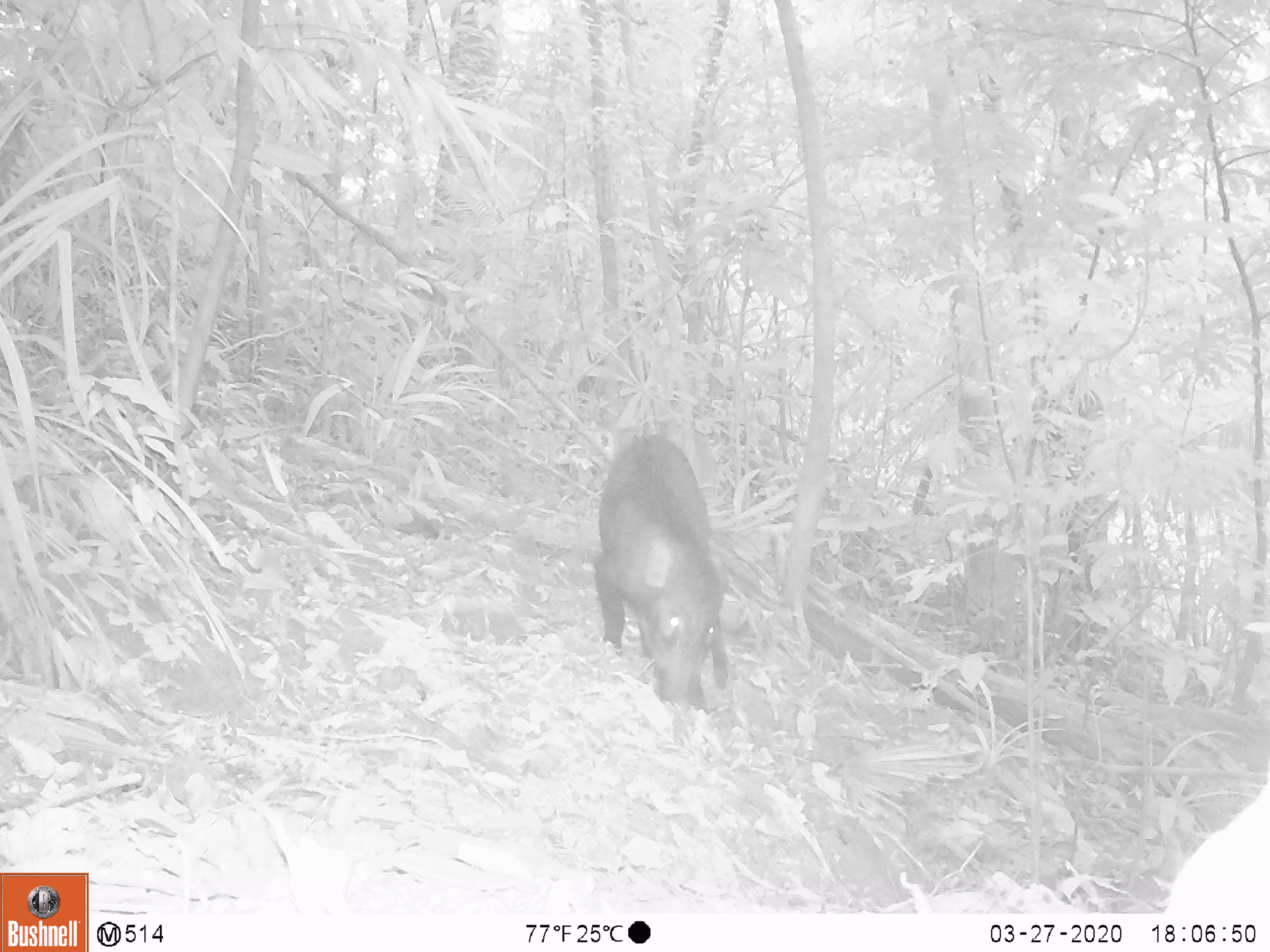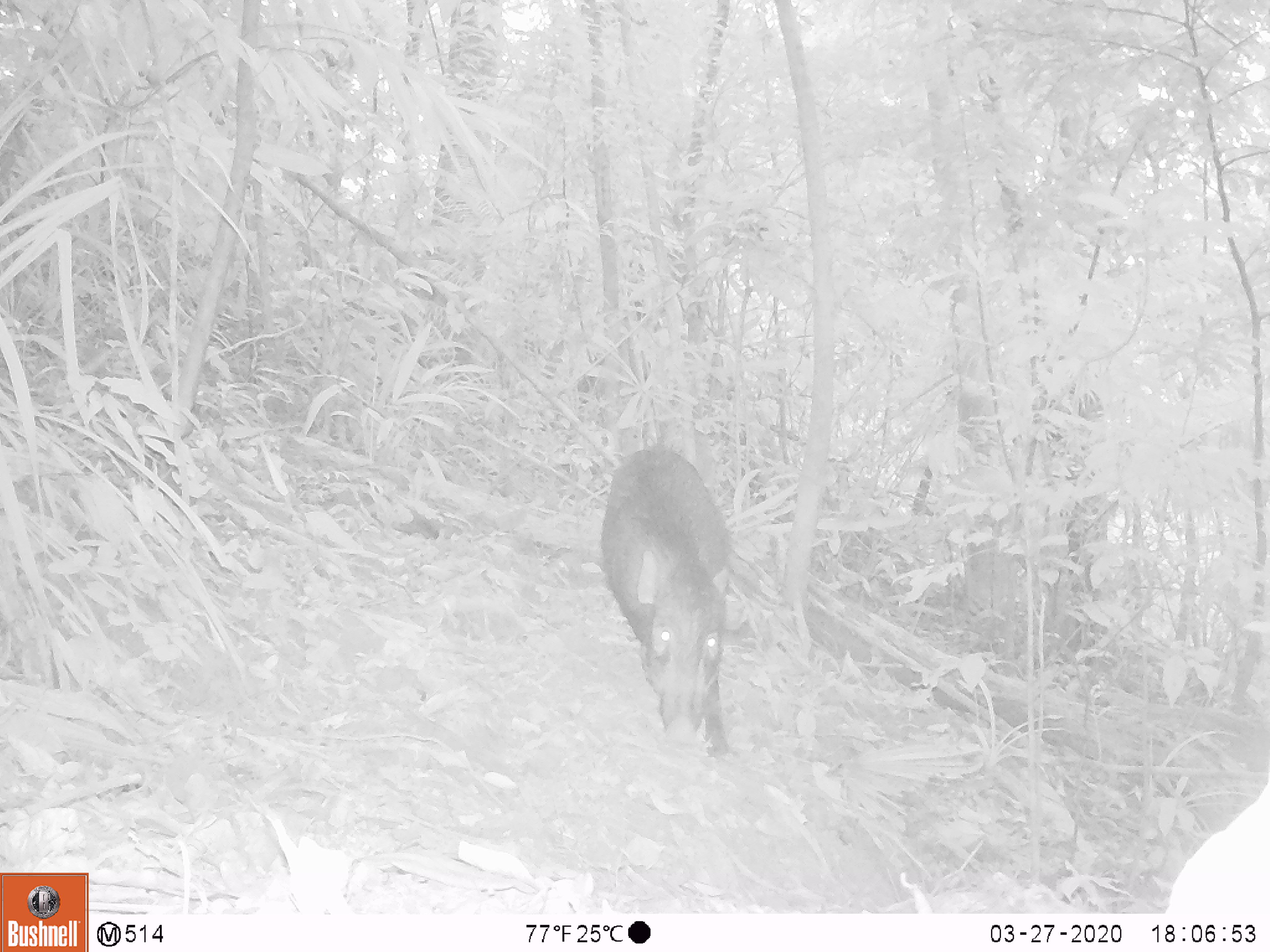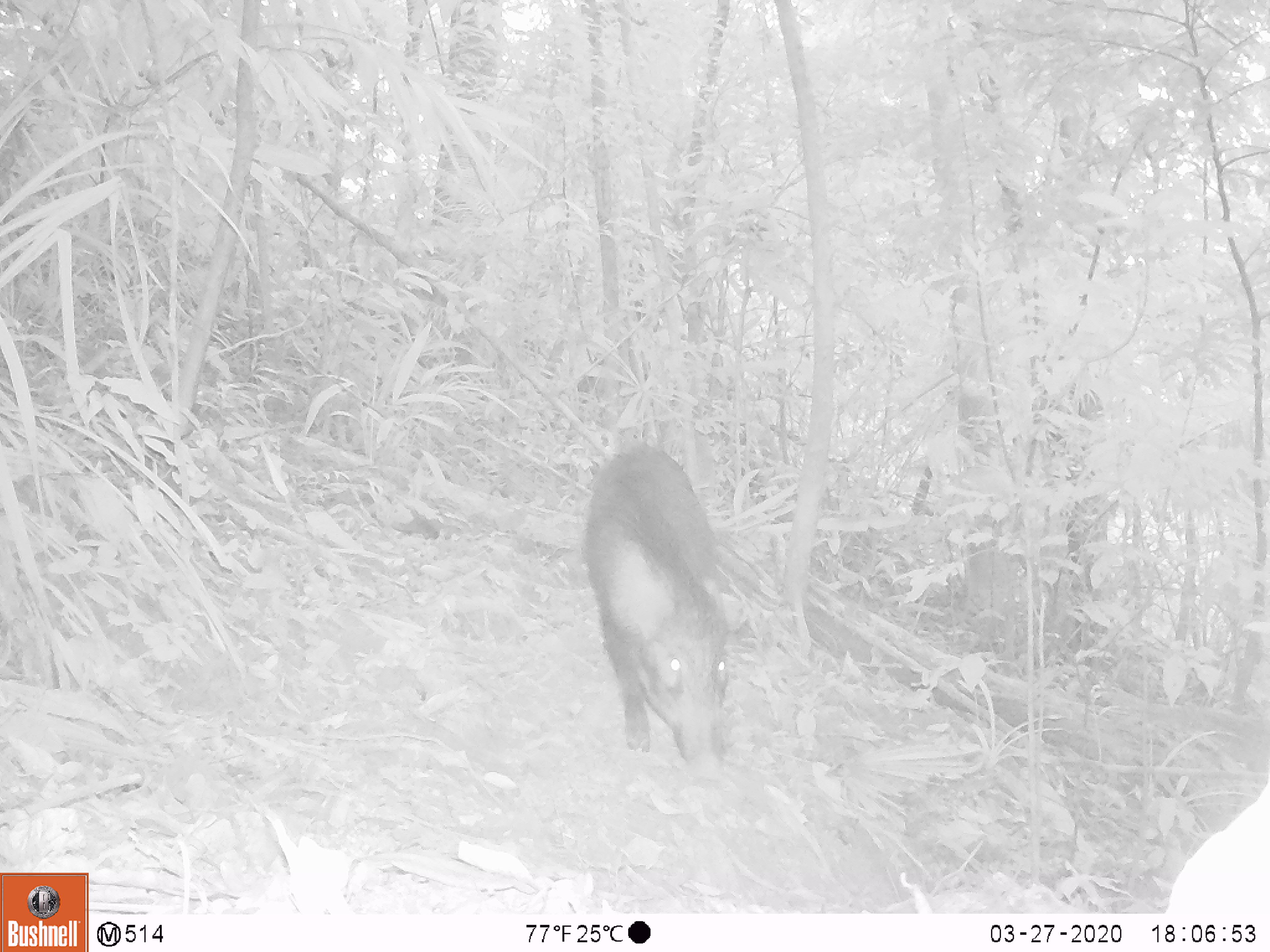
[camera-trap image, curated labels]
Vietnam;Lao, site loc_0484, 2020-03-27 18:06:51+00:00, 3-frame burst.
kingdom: Animalia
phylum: Chordata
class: Mammalia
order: Artiodactyla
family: Suidae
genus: Sus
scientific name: Sus scrofa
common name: eurasian wild pig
Eurasian wild pig (Sus scrofa). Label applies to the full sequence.